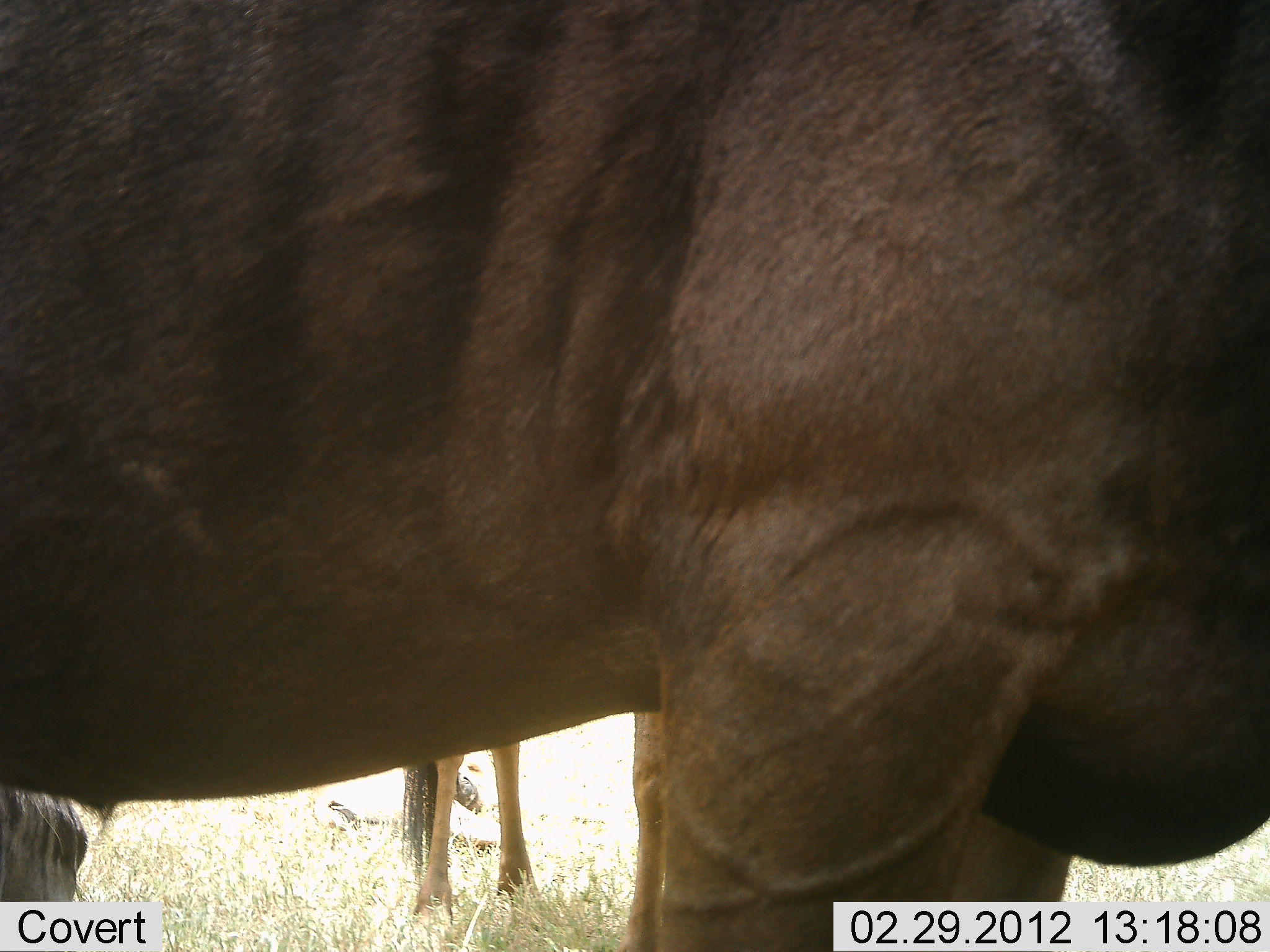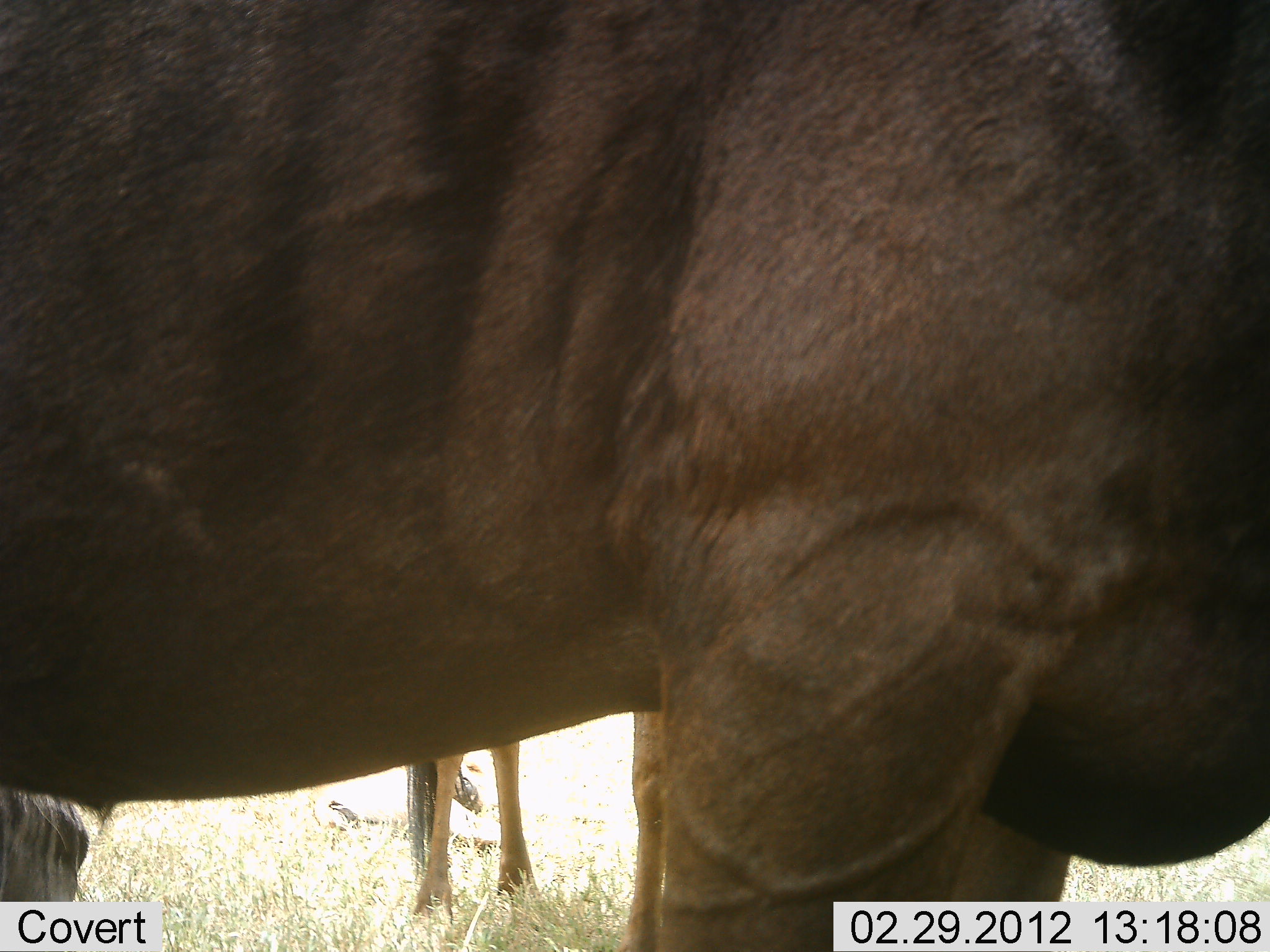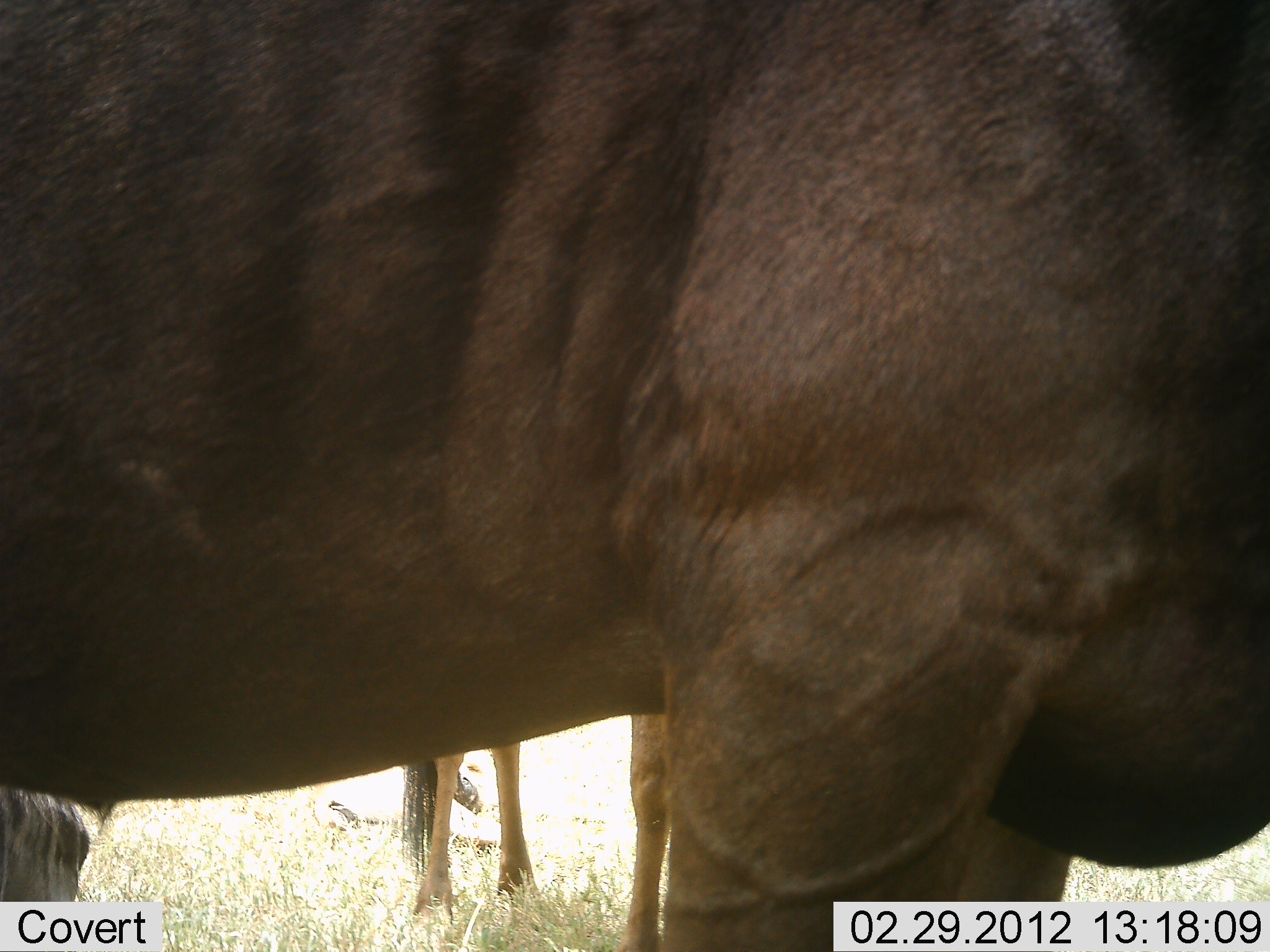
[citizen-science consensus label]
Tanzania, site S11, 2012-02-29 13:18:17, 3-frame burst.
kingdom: Animalia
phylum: Chordata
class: Mammalia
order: Artiodactyla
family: Bovidae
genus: Connochaetes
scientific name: Connochaetes taurinus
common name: blue wildebeest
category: wildebeest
Wildebeest (blue wildebeest) (Connochaetes taurinus), count 2. Behavior (volunteer vote fractions): standing 96%, resting 12%, moving 4%, interacting 0%. Young present (vote fraction): 12%. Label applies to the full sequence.